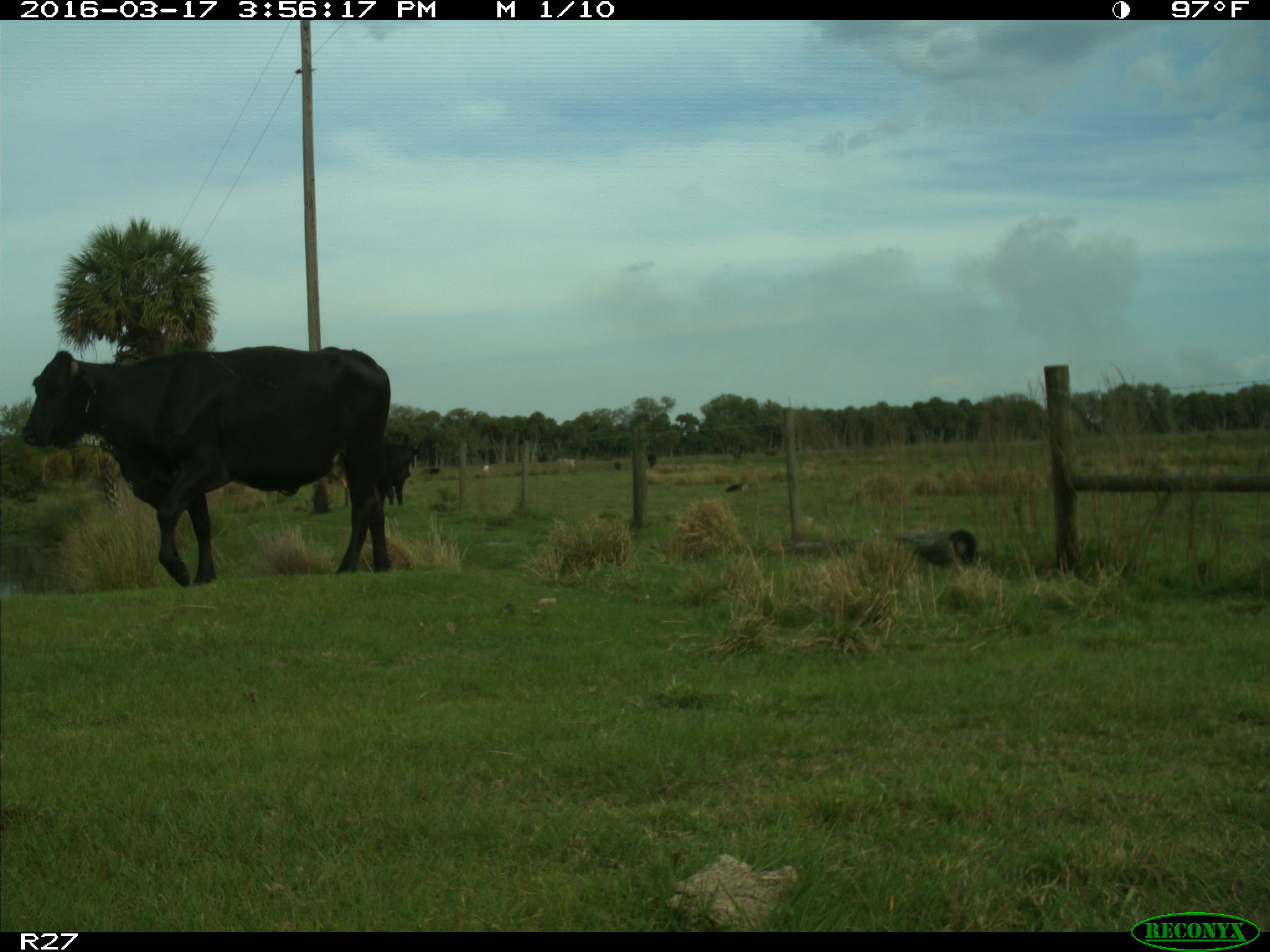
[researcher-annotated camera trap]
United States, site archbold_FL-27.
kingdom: Animalia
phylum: Chordata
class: Mammalia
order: Artiodactyla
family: Bovidae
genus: Bos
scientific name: Bos taurus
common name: domestic cow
Bos taurus (domestic cow).